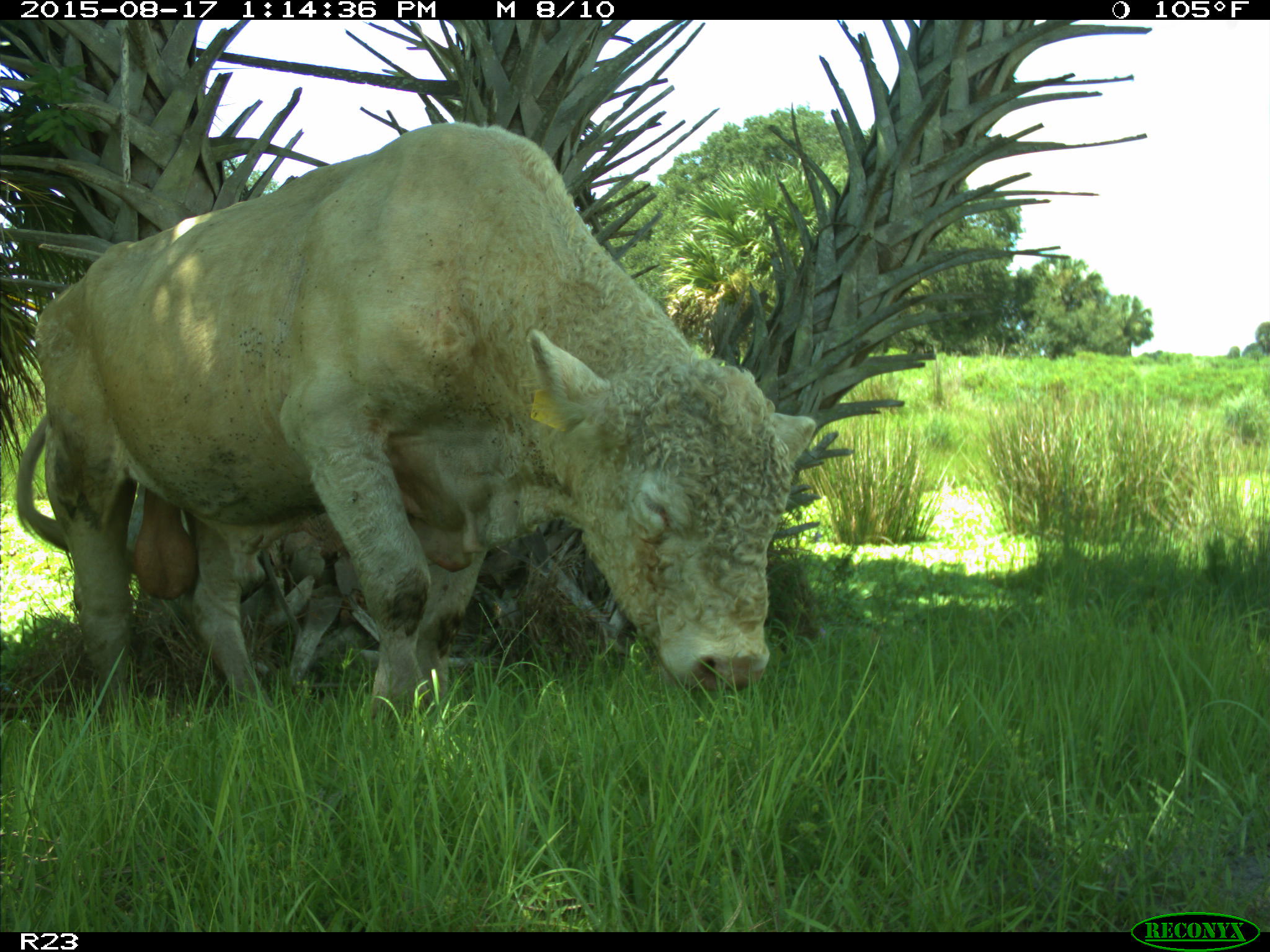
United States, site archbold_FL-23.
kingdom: Animalia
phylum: Chordata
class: Mammalia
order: Artiodactyla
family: Bovidae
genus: Bos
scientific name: Bos taurus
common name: domestic cow